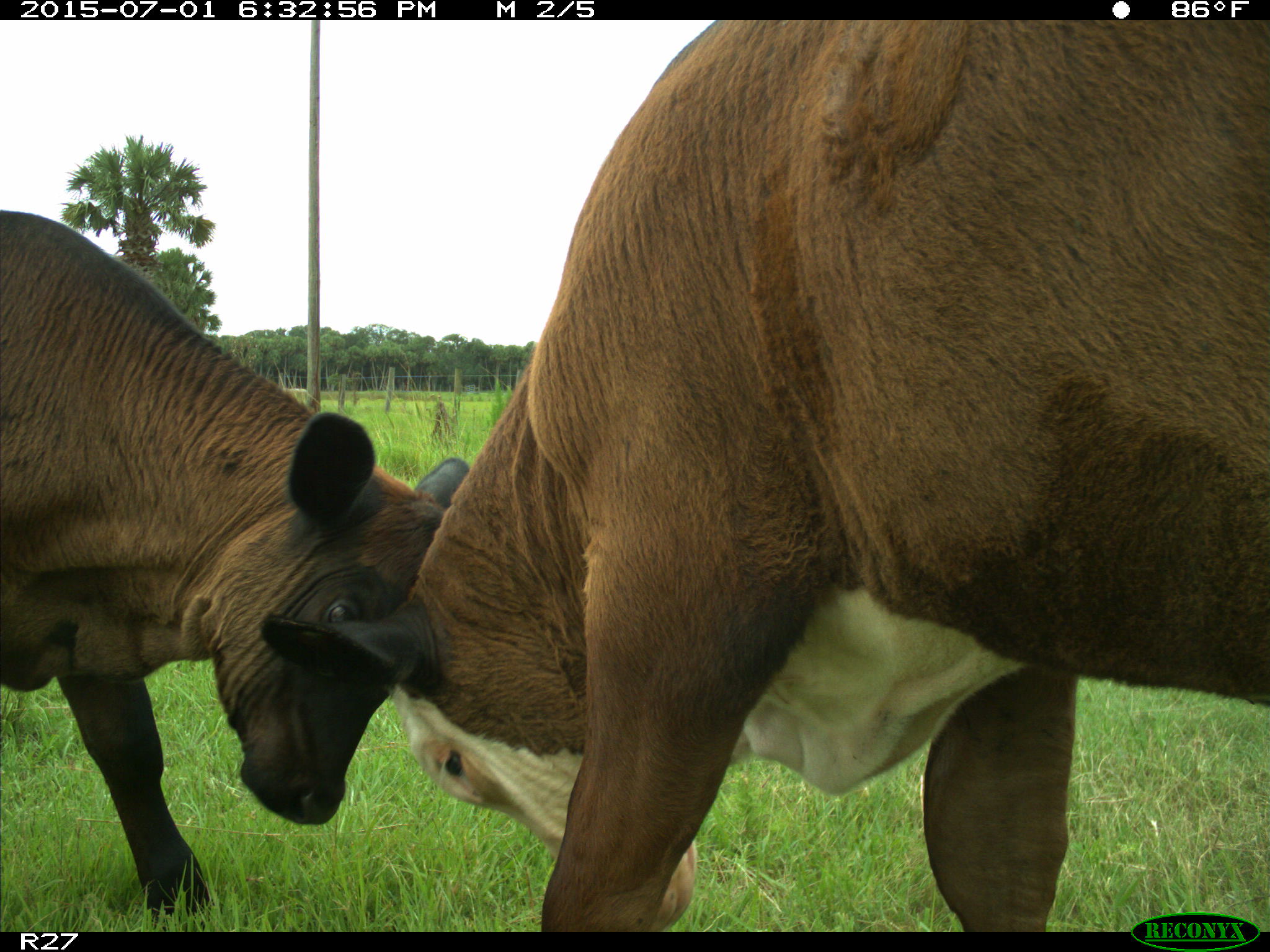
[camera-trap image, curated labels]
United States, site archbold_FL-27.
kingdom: Animalia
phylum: Chordata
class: Mammalia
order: Artiodactyla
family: Bovidae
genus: Bos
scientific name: Bos taurus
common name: domestic cow